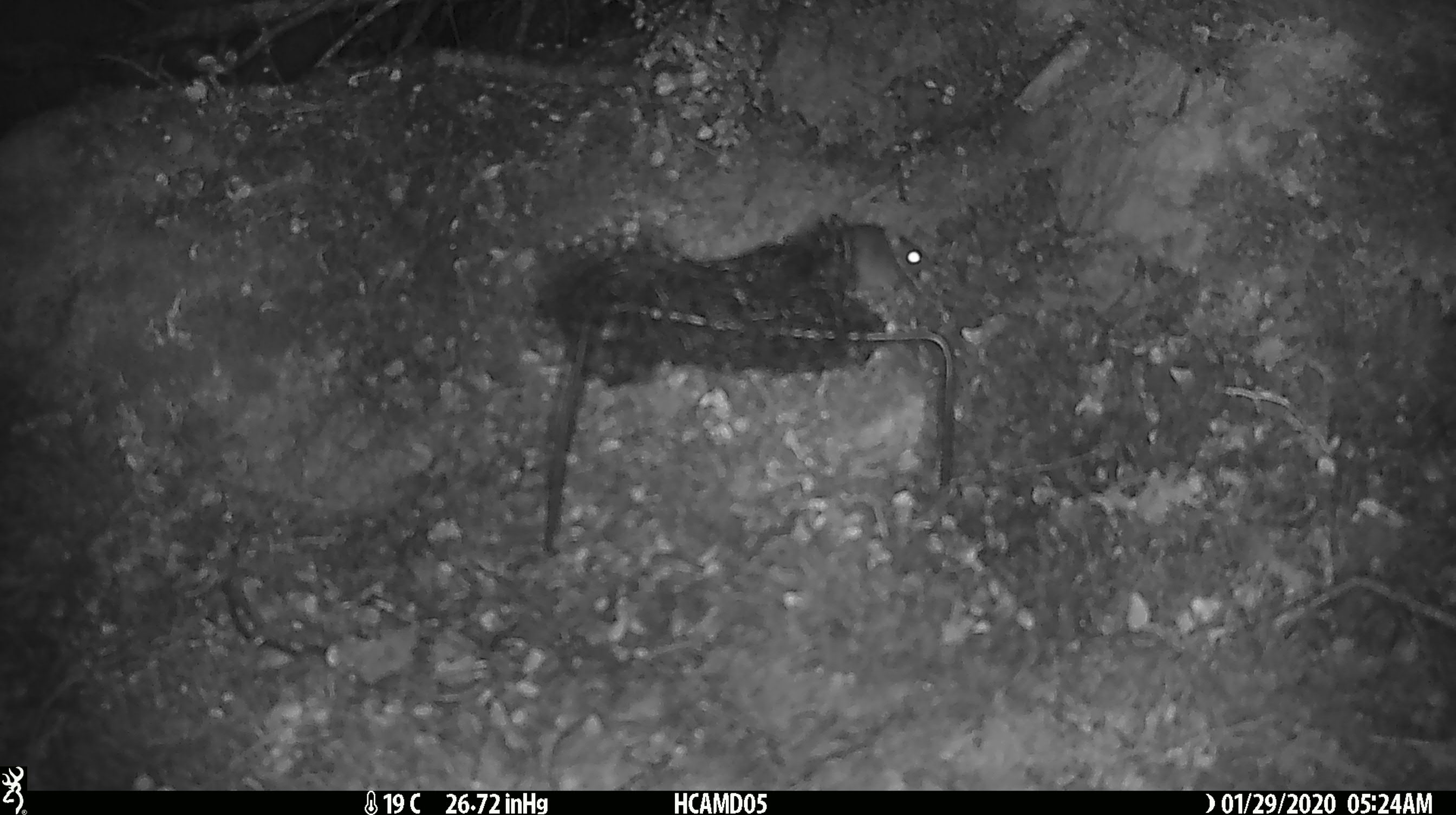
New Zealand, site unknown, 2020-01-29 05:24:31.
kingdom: Animalia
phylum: Chordata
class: Mammalia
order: Rodentia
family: Muridae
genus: Mus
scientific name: Mus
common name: mouse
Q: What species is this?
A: Mouse (Mus).